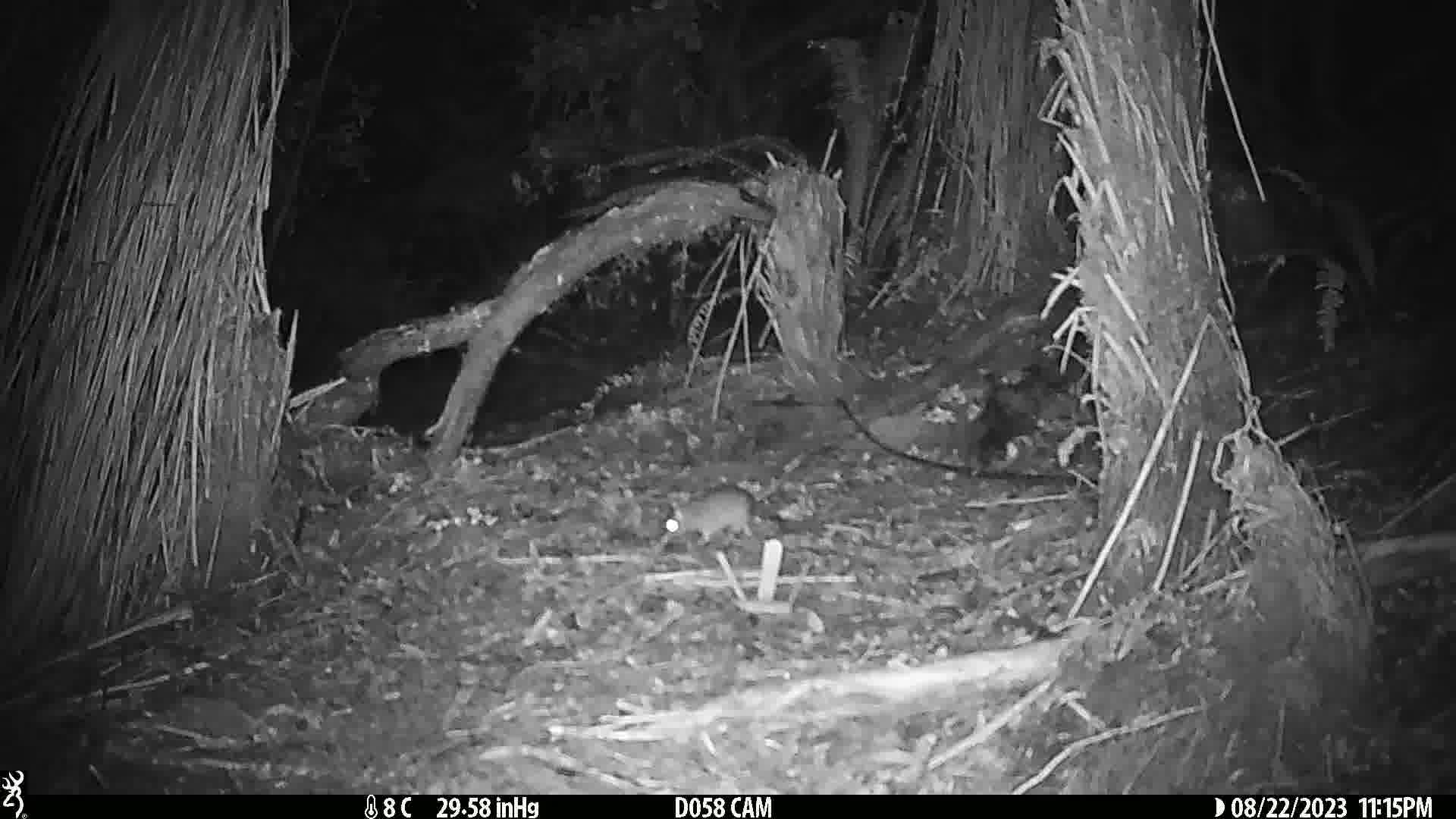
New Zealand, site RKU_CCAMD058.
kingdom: Animalia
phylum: Chordata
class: Mammalia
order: Rodentia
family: Muridae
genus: Rattus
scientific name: Rattus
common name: rat